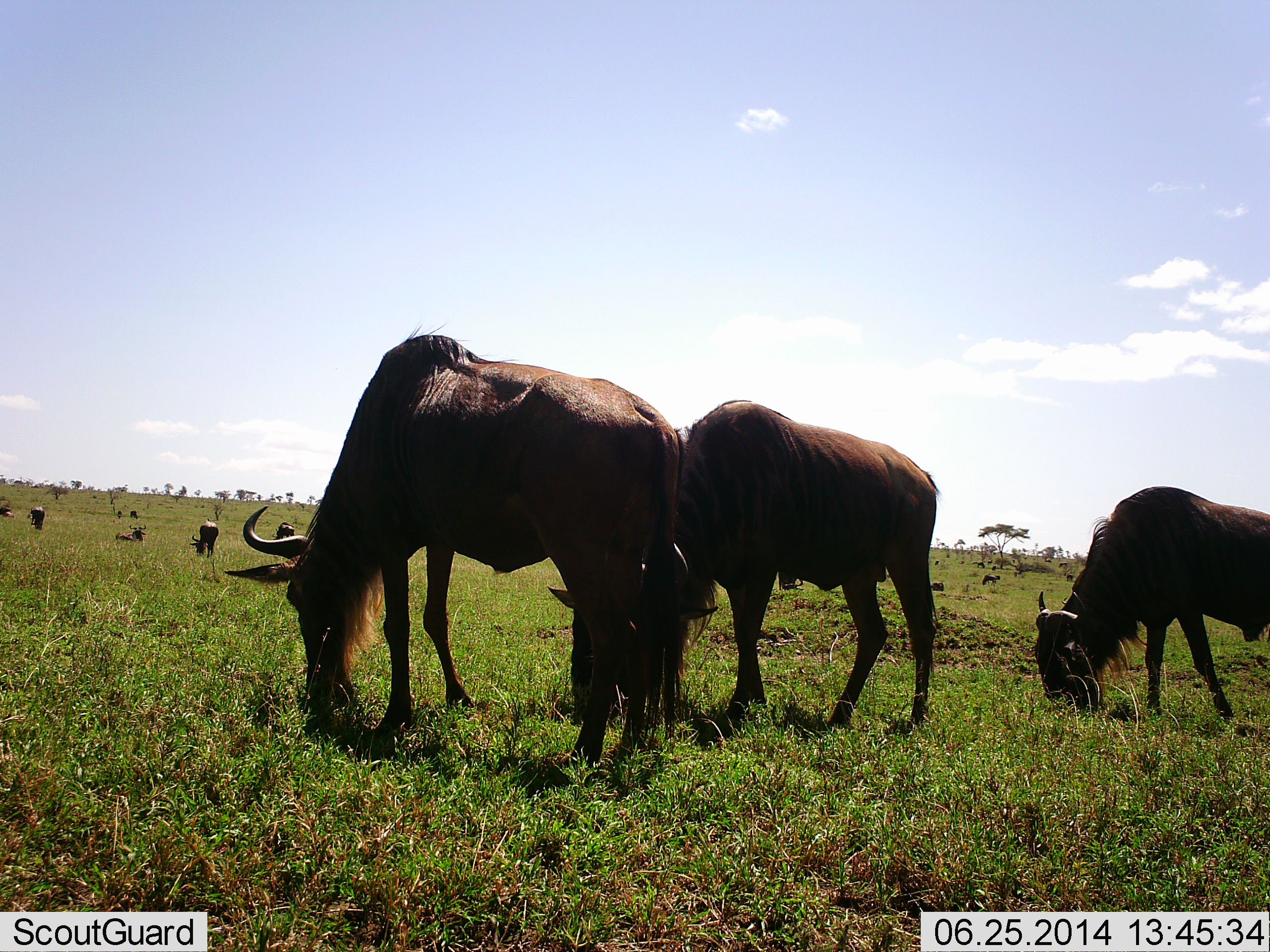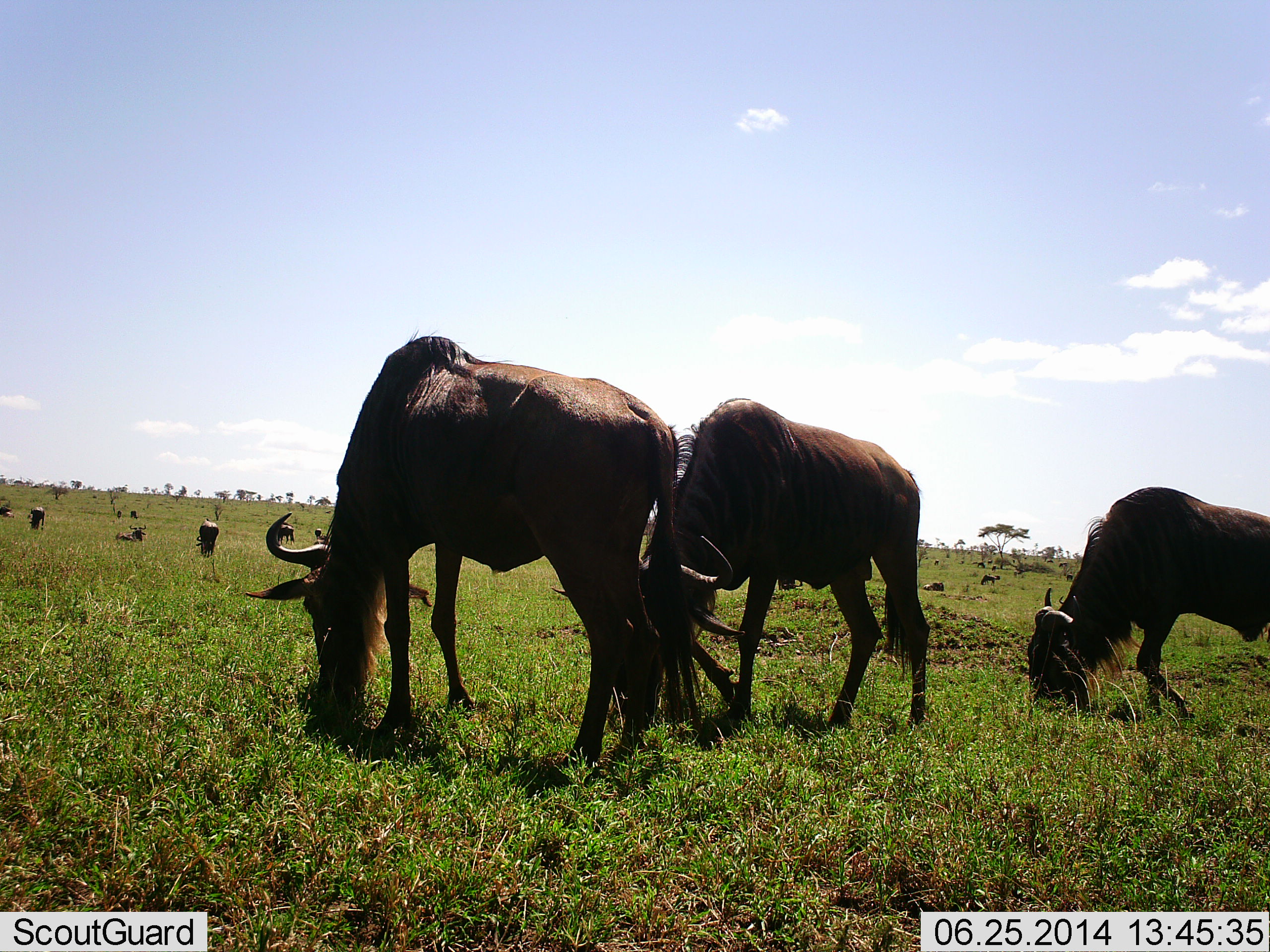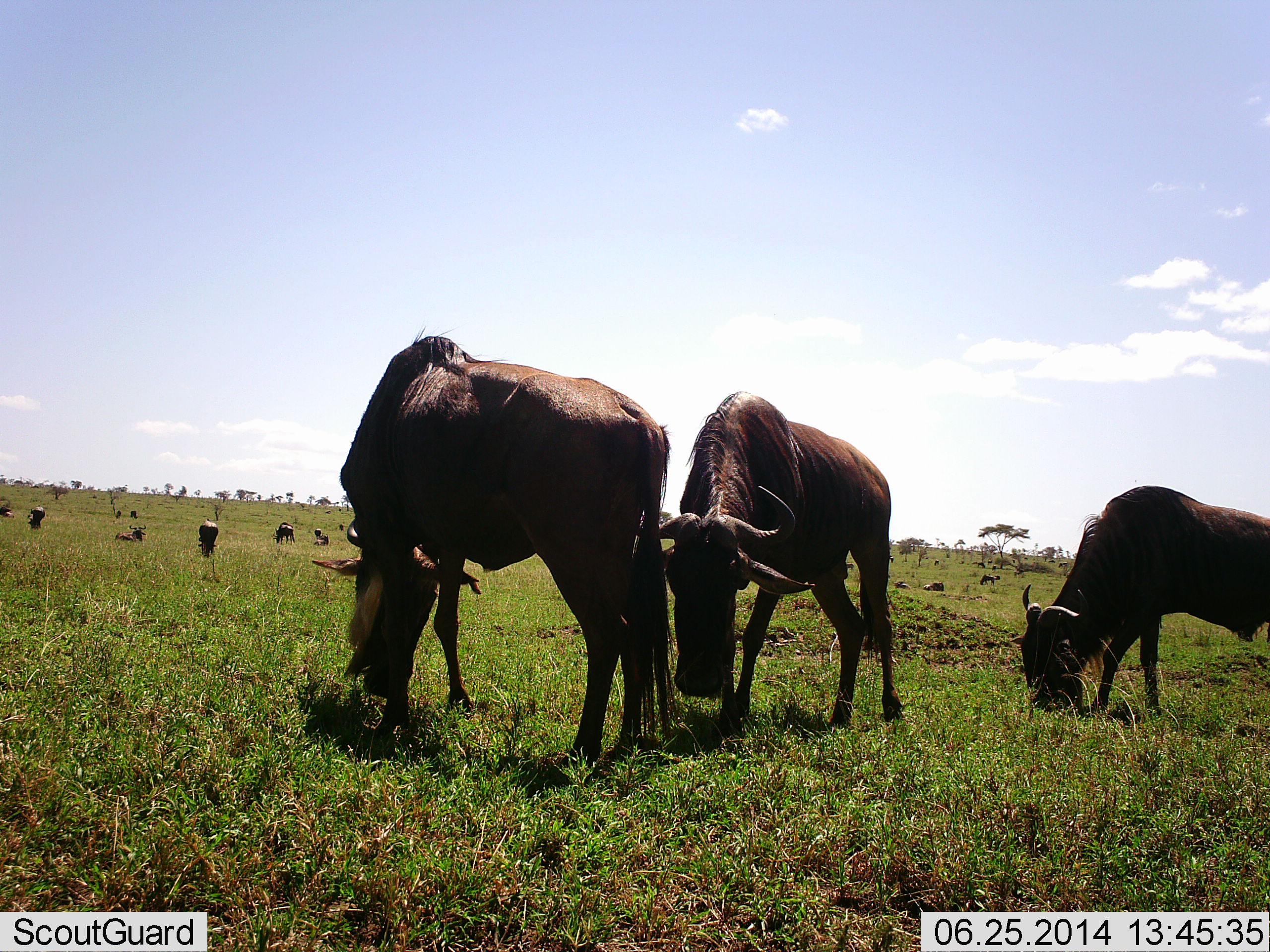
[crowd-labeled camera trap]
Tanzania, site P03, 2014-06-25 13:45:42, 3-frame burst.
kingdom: Animalia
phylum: Chordata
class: Mammalia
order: Artiodactyla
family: Bovidae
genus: Connochaetes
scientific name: Connochaetes taurinus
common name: blue wildebeest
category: wildebeest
Wildebeest (blue wildebeest) (Connochaetes taurinus), count 11-50. Behavior (volunteer vote fractions): standing 40%, resting 40%, moving 50%, interacting 0%. Young present (vote fraction): 0%. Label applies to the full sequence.